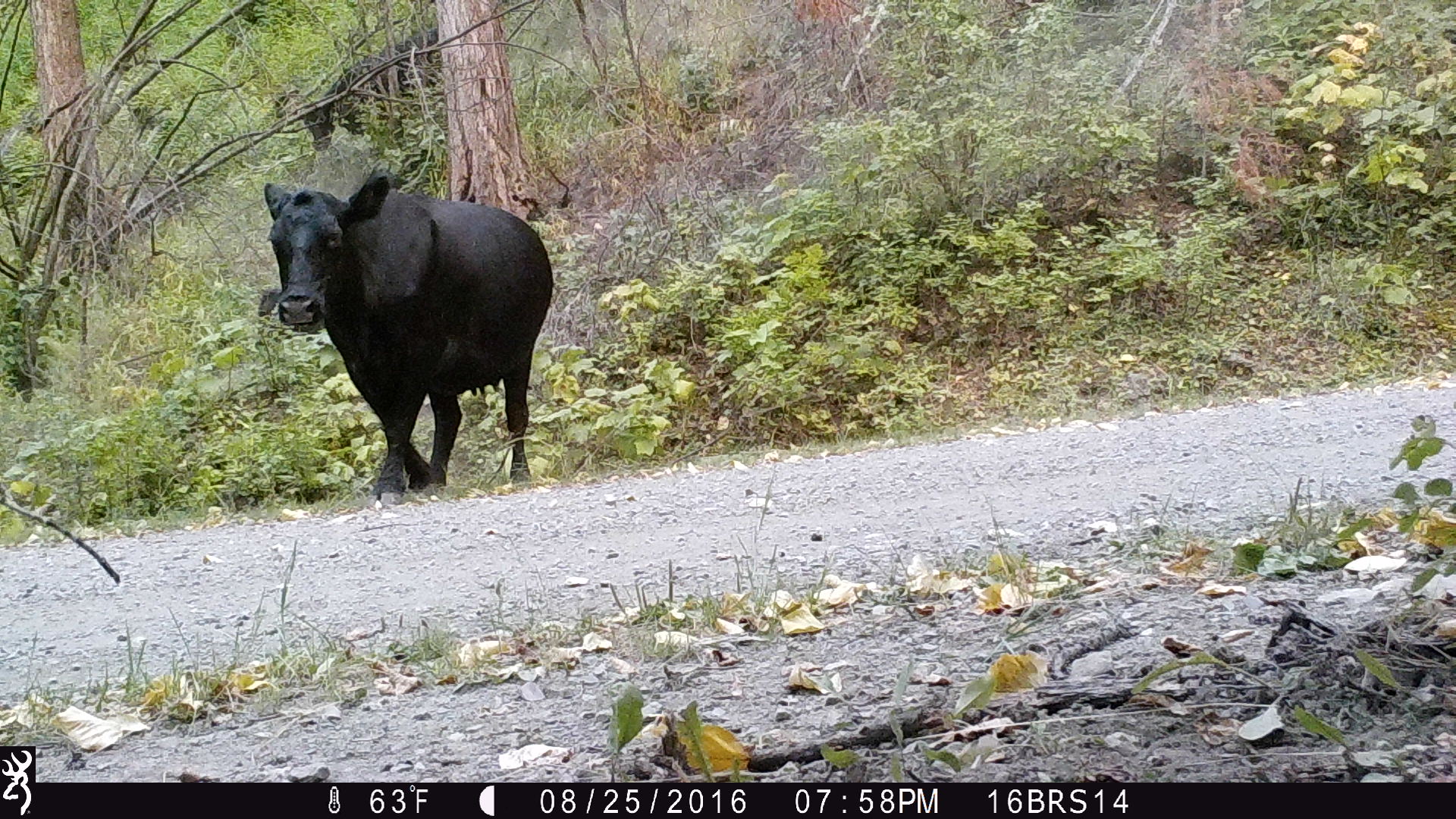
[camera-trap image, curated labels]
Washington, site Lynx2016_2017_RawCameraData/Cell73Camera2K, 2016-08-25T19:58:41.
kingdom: Animalia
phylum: Chordata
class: Mammalia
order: Artiodactyla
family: Bovidae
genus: Bos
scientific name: Bos taurus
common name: domestic cattle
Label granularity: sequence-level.